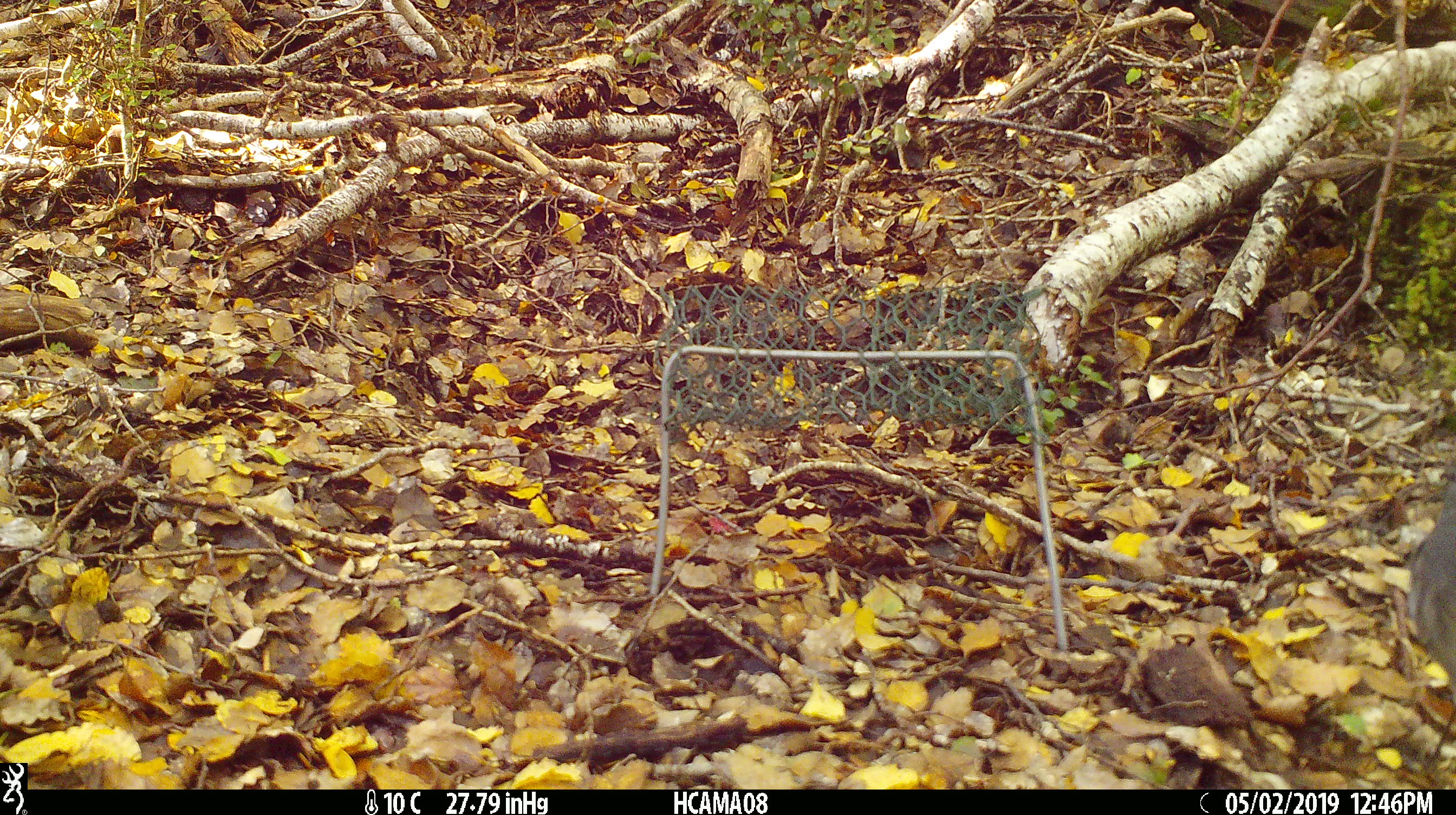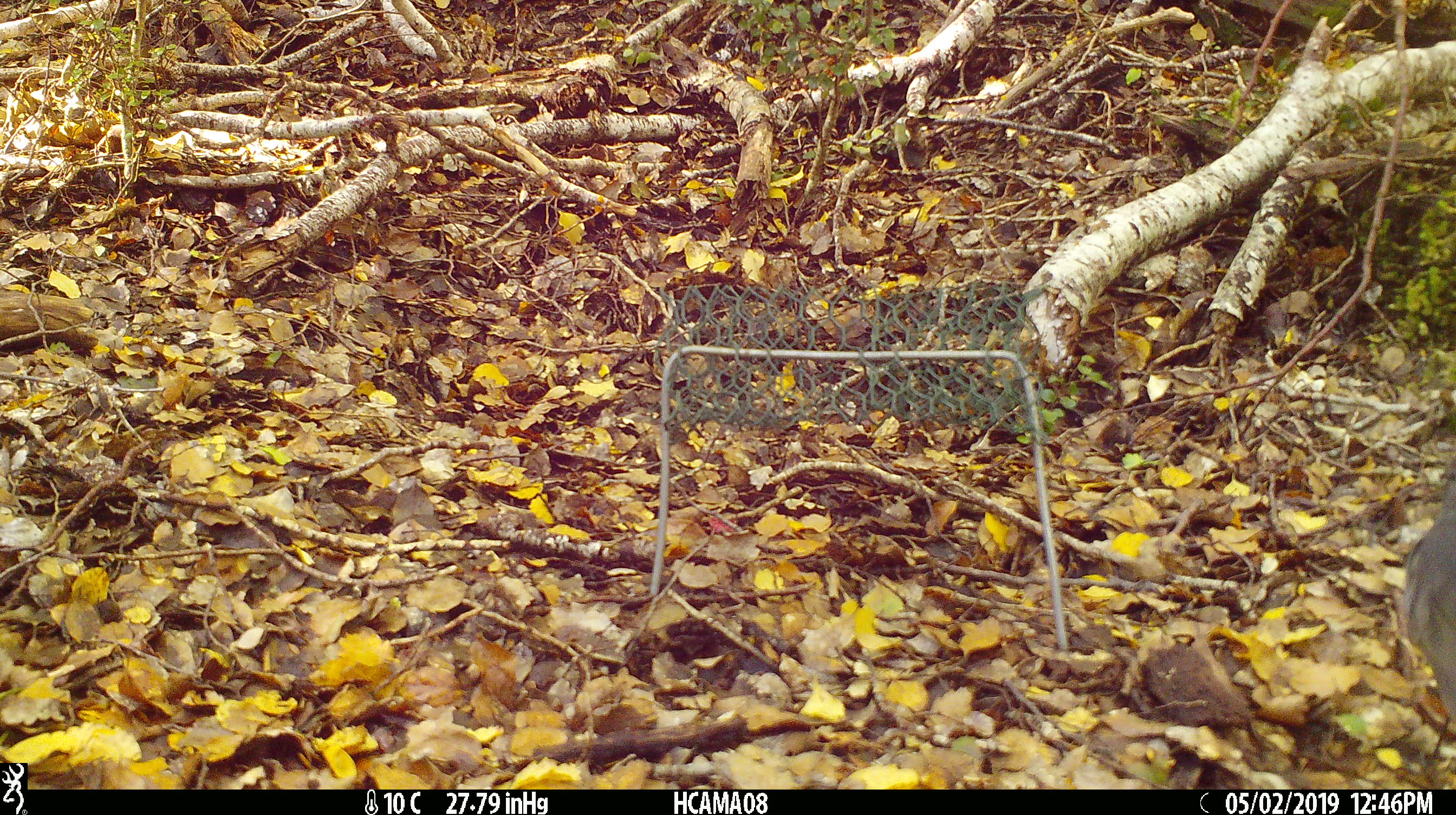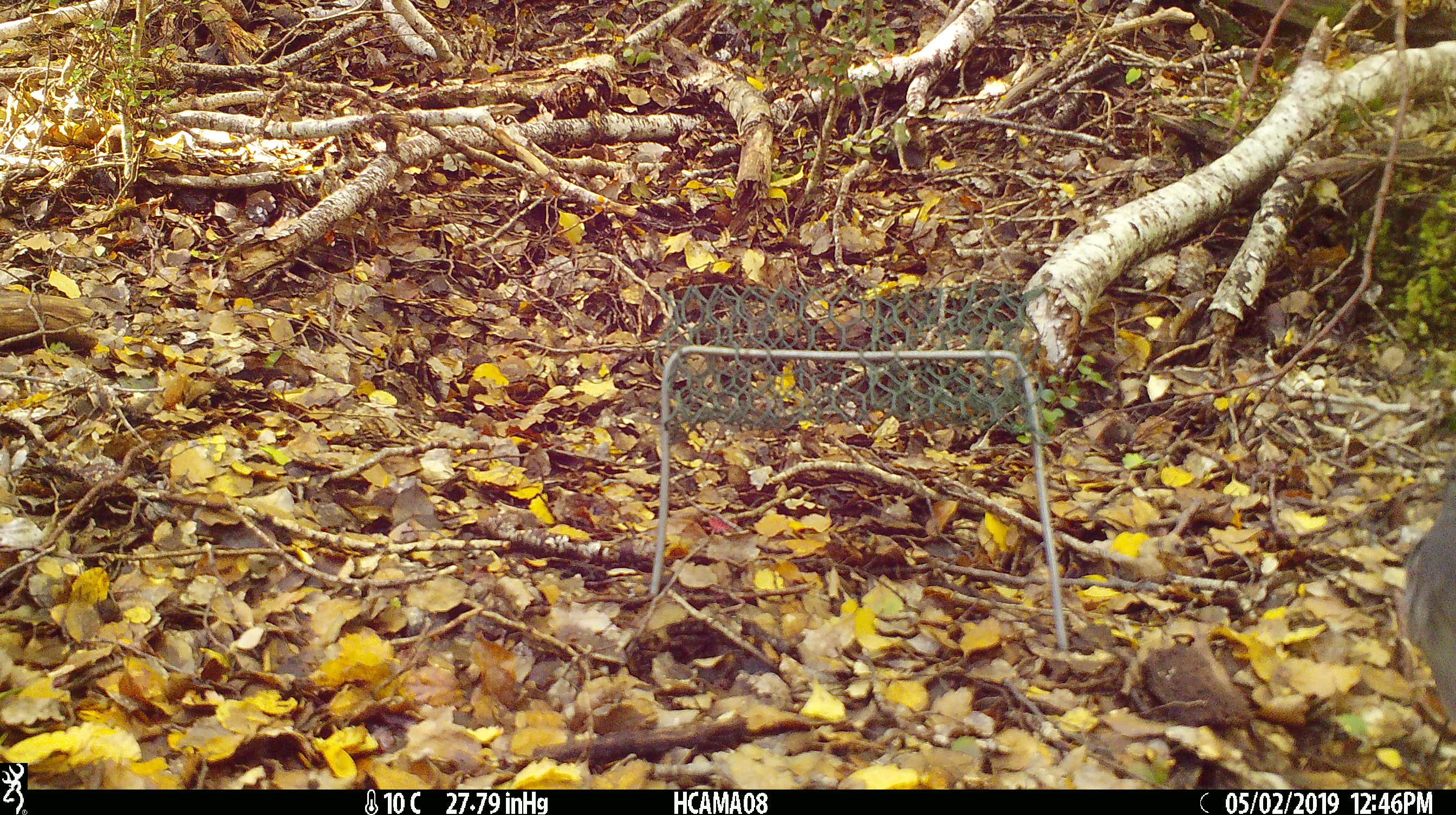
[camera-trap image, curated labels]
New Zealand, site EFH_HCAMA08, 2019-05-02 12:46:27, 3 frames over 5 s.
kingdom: Animalia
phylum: Chordata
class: Aves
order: Passeriformes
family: Petroicidae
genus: Petroica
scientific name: Petroica australis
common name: new zealand robin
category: robin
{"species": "robin (new zealand robin) (Petroica australis)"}